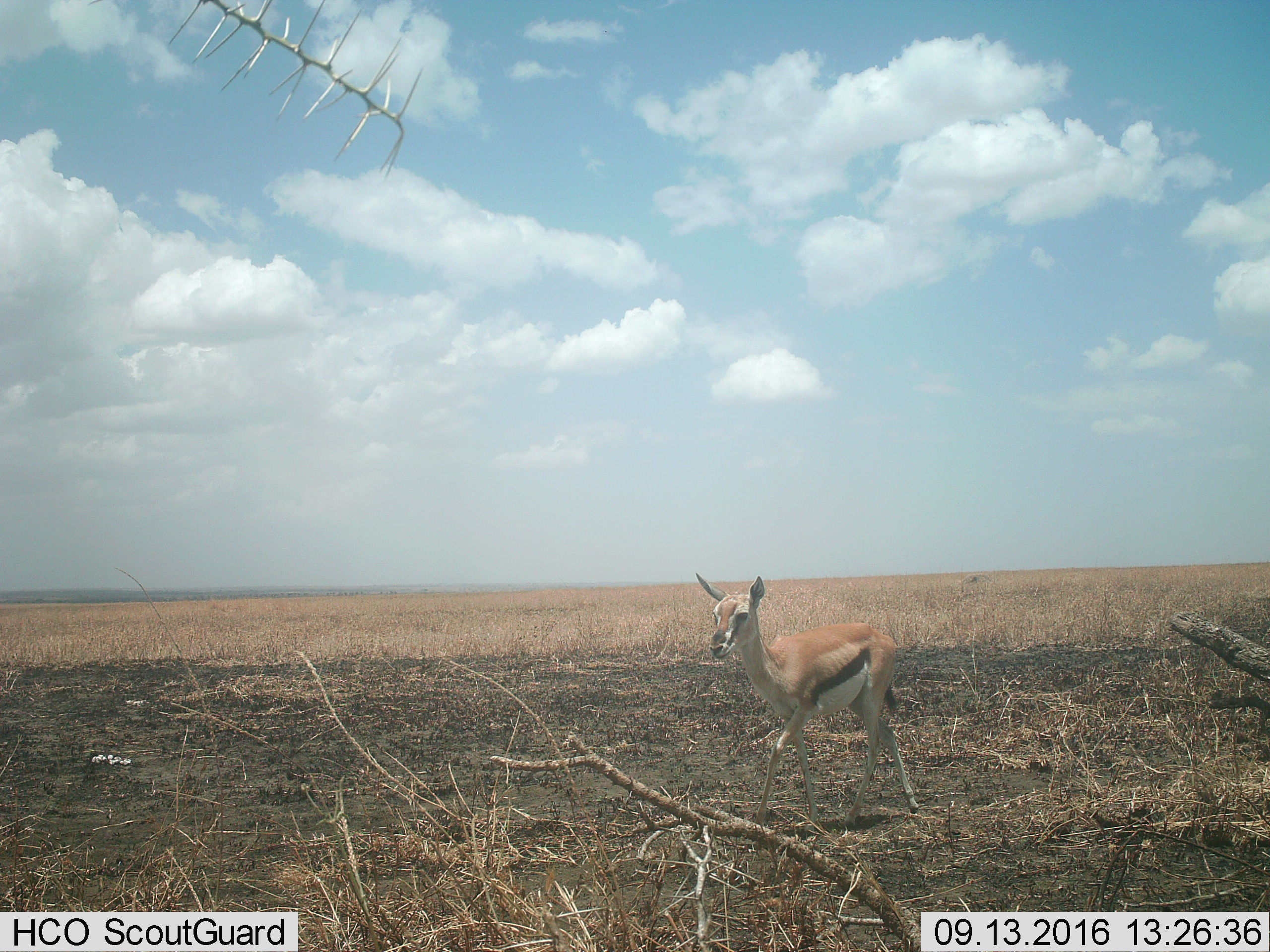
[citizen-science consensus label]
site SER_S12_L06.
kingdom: Animalia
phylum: Chordata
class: Mammalia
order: Artiodactyla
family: Bovidae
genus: Eudorcas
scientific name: Eudorcas thomsonii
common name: thomson's gazelle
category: gazellethomsons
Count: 1.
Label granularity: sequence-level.